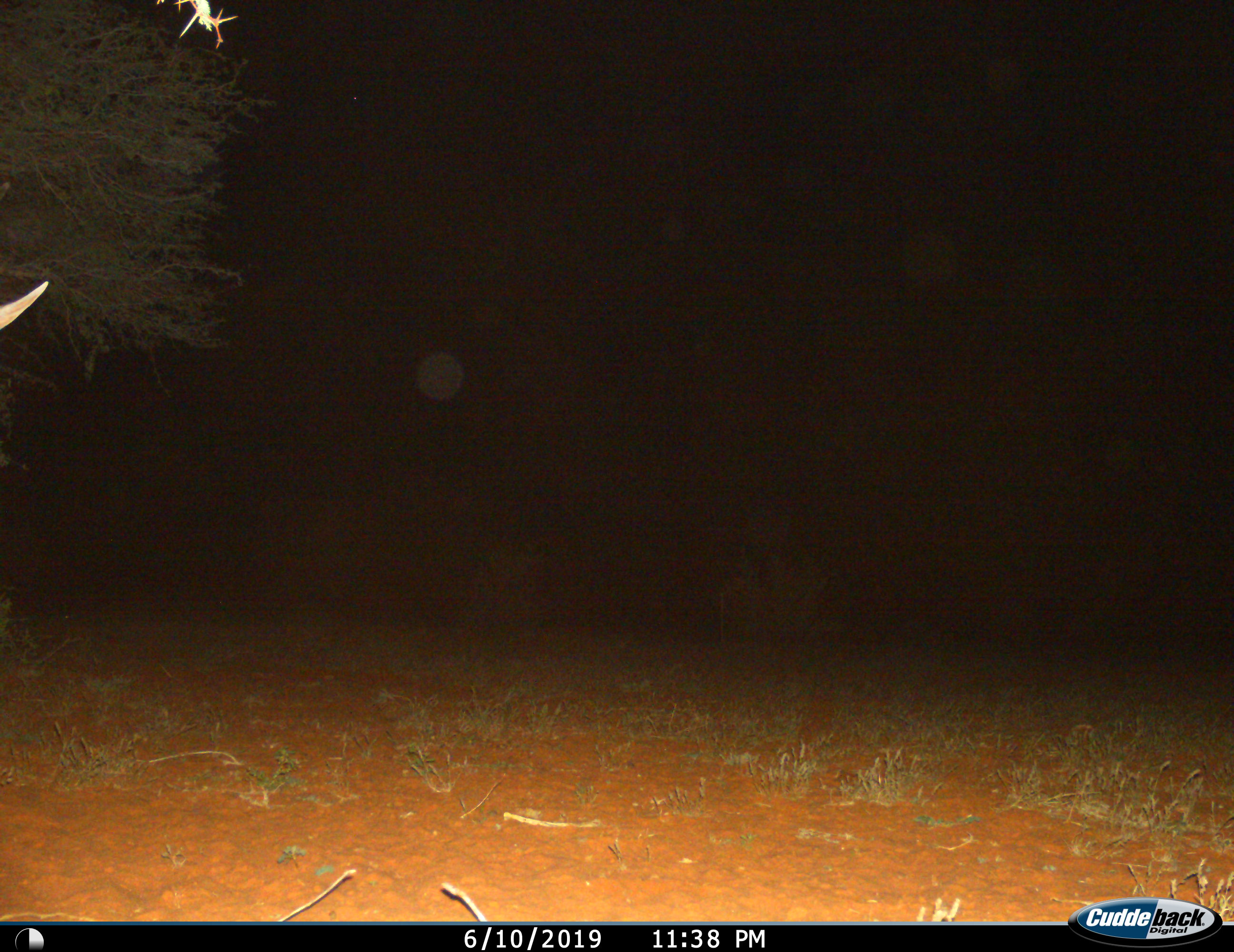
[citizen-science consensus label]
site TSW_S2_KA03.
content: unidentified animal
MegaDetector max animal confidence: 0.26